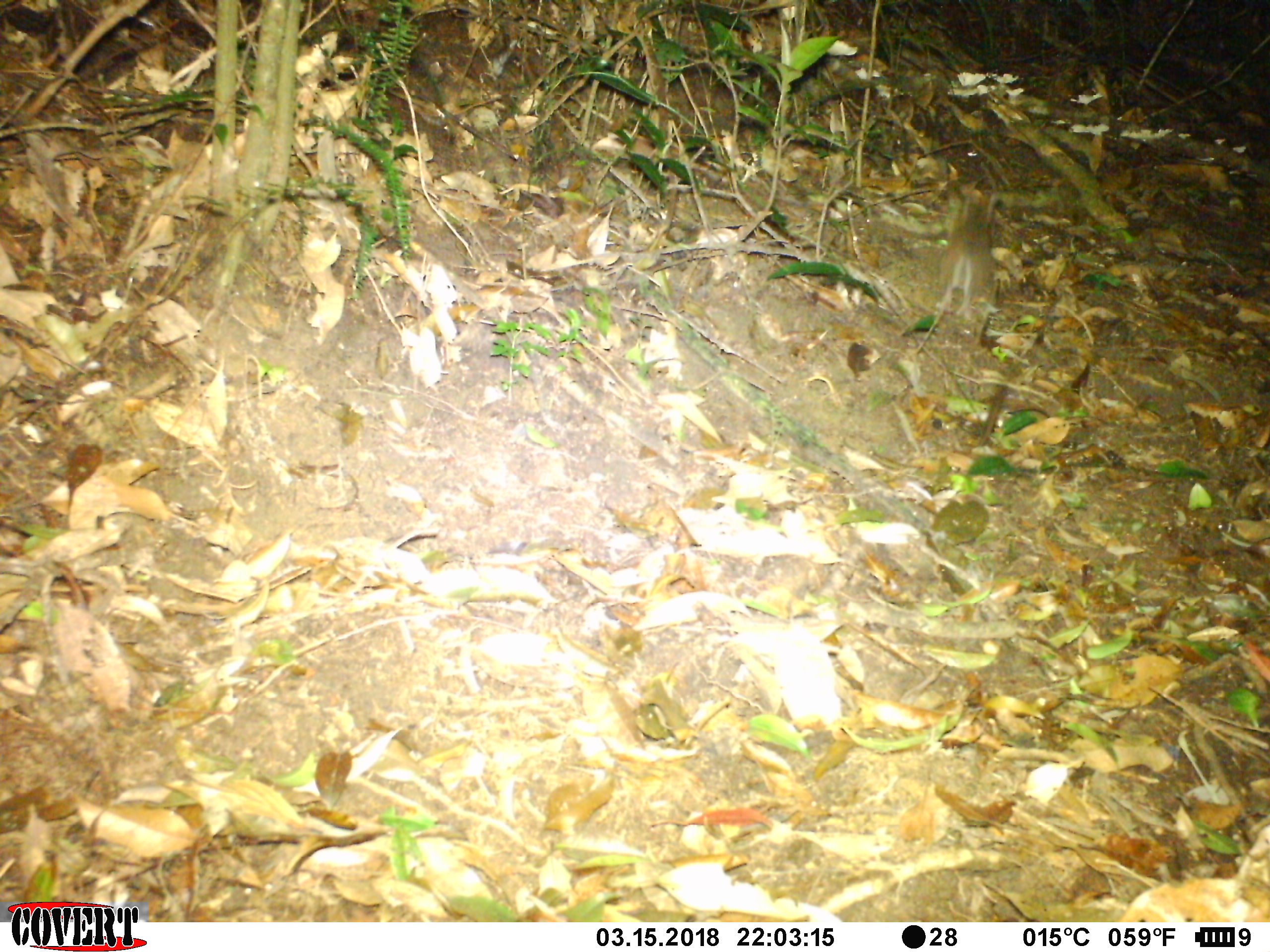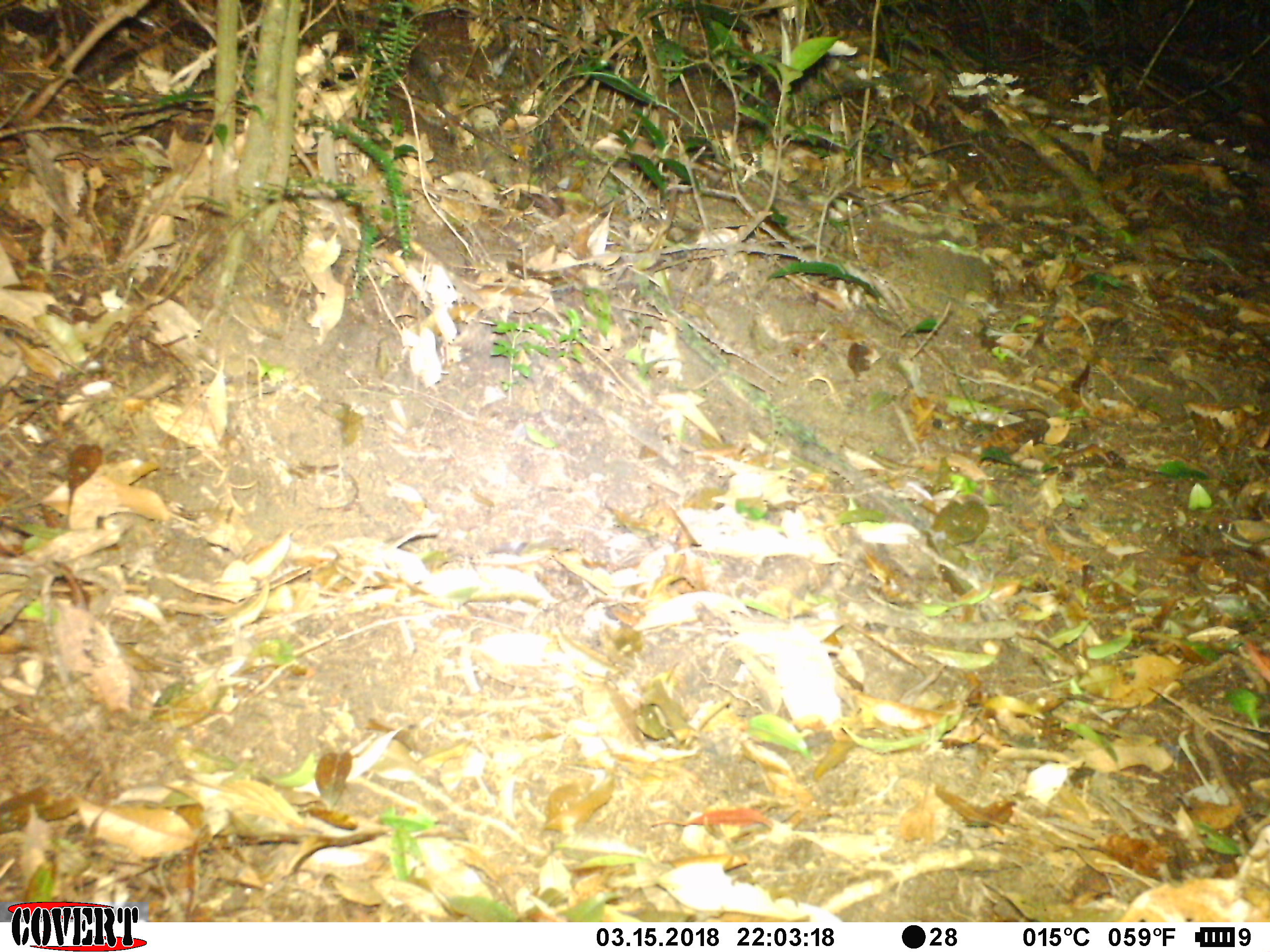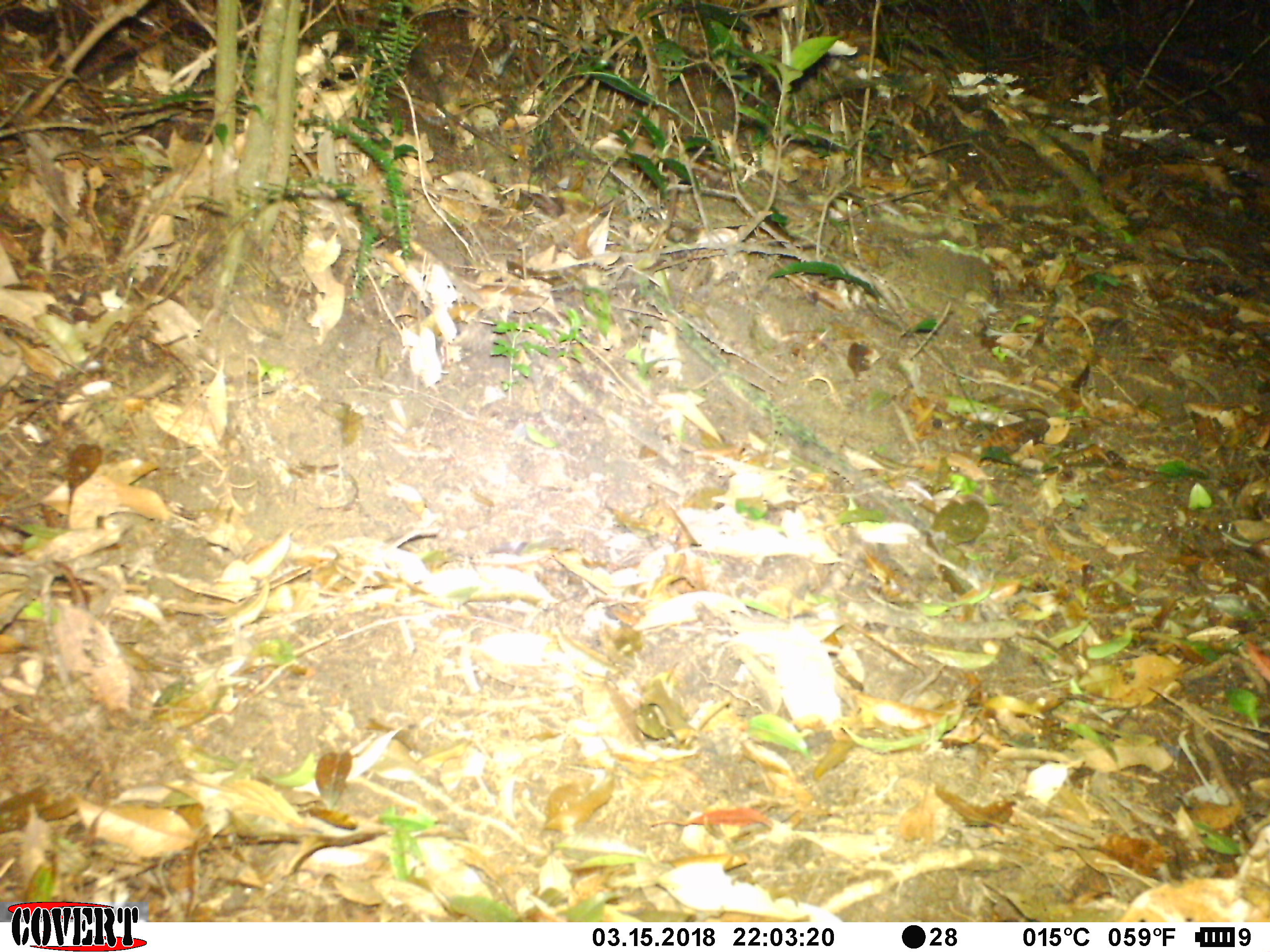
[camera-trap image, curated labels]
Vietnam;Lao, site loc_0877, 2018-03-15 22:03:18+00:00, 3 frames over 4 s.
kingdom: Animalia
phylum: Chordata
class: Mammalia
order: Rodentia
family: Muridae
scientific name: Muridae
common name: old-world mice and rats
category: unidentified murid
Unidentified murid (old-world mice and rats) (Muridae). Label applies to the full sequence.